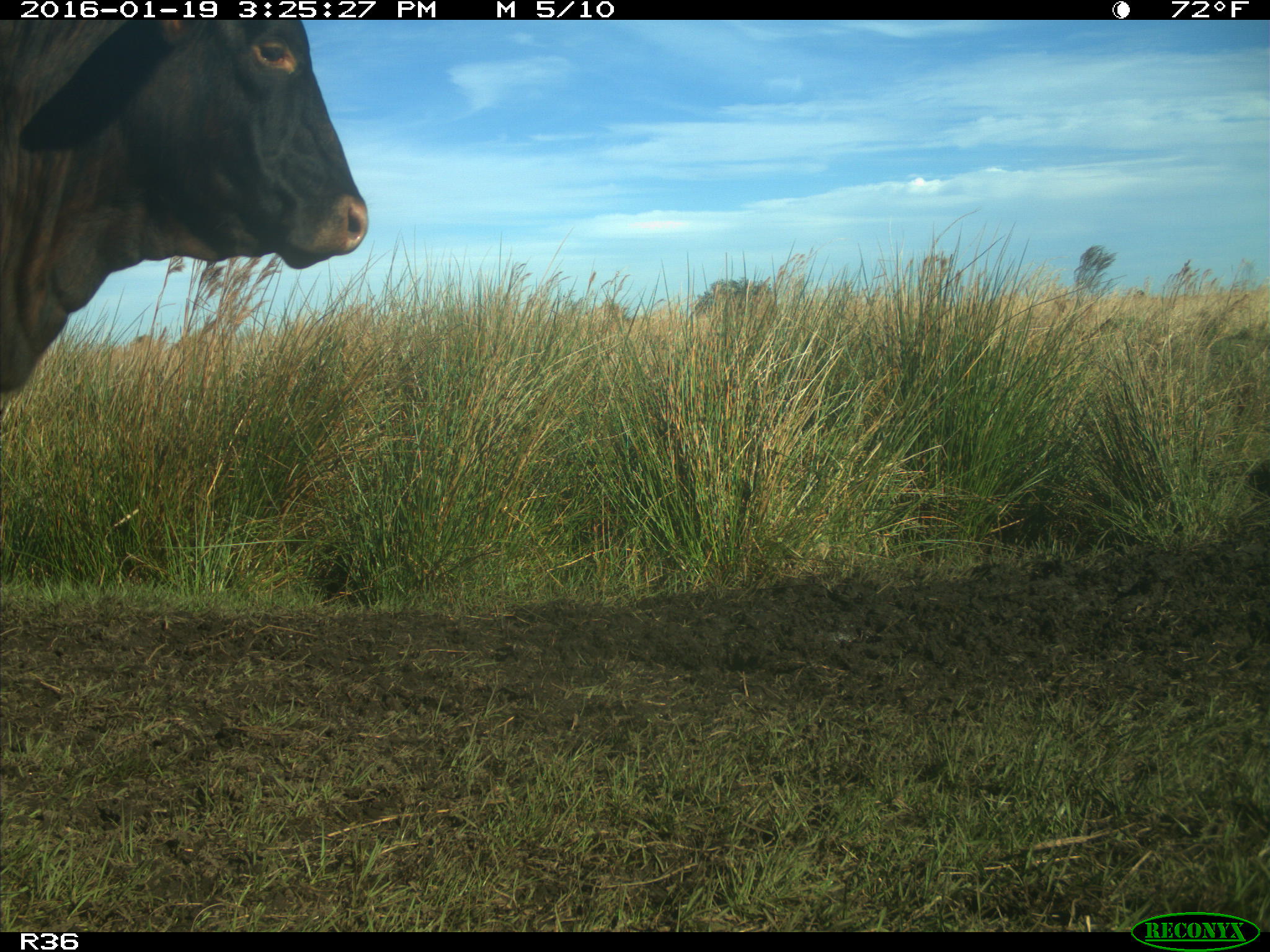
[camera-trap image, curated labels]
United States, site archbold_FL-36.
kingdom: Animalia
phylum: Chordata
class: Mammalia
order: Artiodactyla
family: Bovidae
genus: Bos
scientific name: Bos taurus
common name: domestic cow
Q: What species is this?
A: Bos taurus (domestic cow).